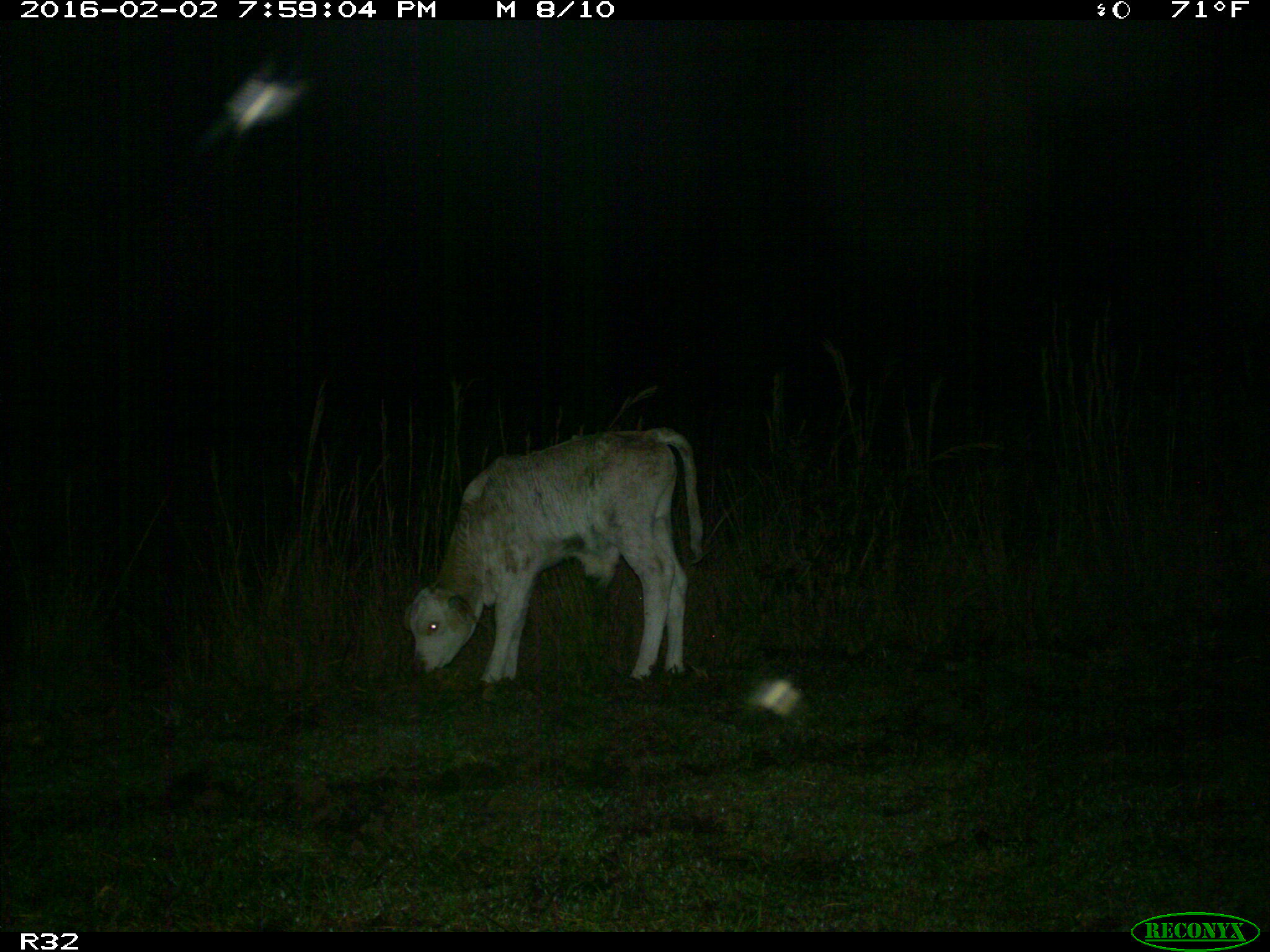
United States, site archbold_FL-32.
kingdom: Animalia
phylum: Chordata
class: Mammalia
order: Artiodactyla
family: Bovidae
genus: Bos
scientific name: Bos taurus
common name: domestic cow